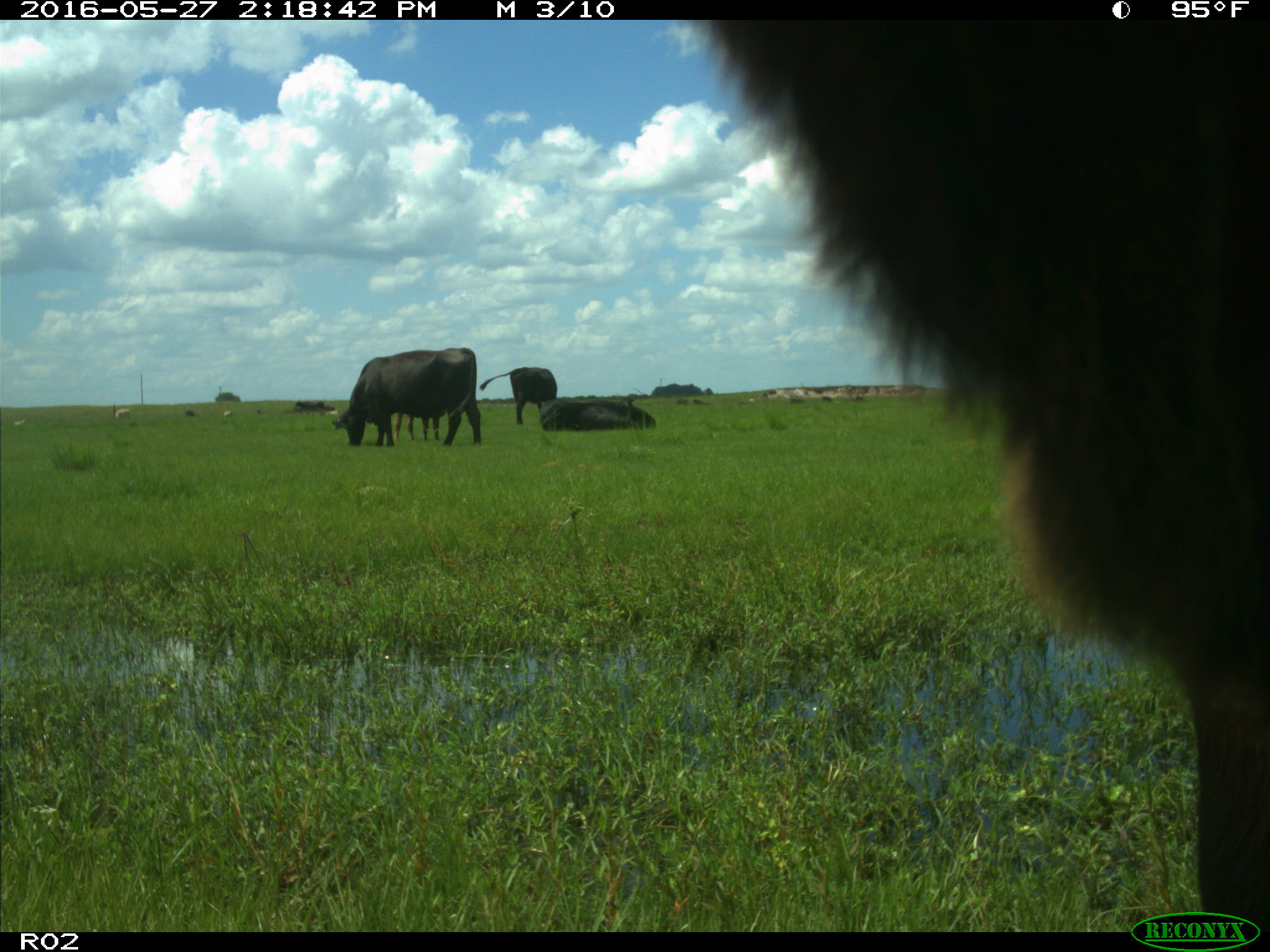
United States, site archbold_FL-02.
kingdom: Animalia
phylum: Chordata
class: Mammalia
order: Artiodactyla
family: Bovidae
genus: Bos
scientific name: Bos taurus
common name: domestic cow